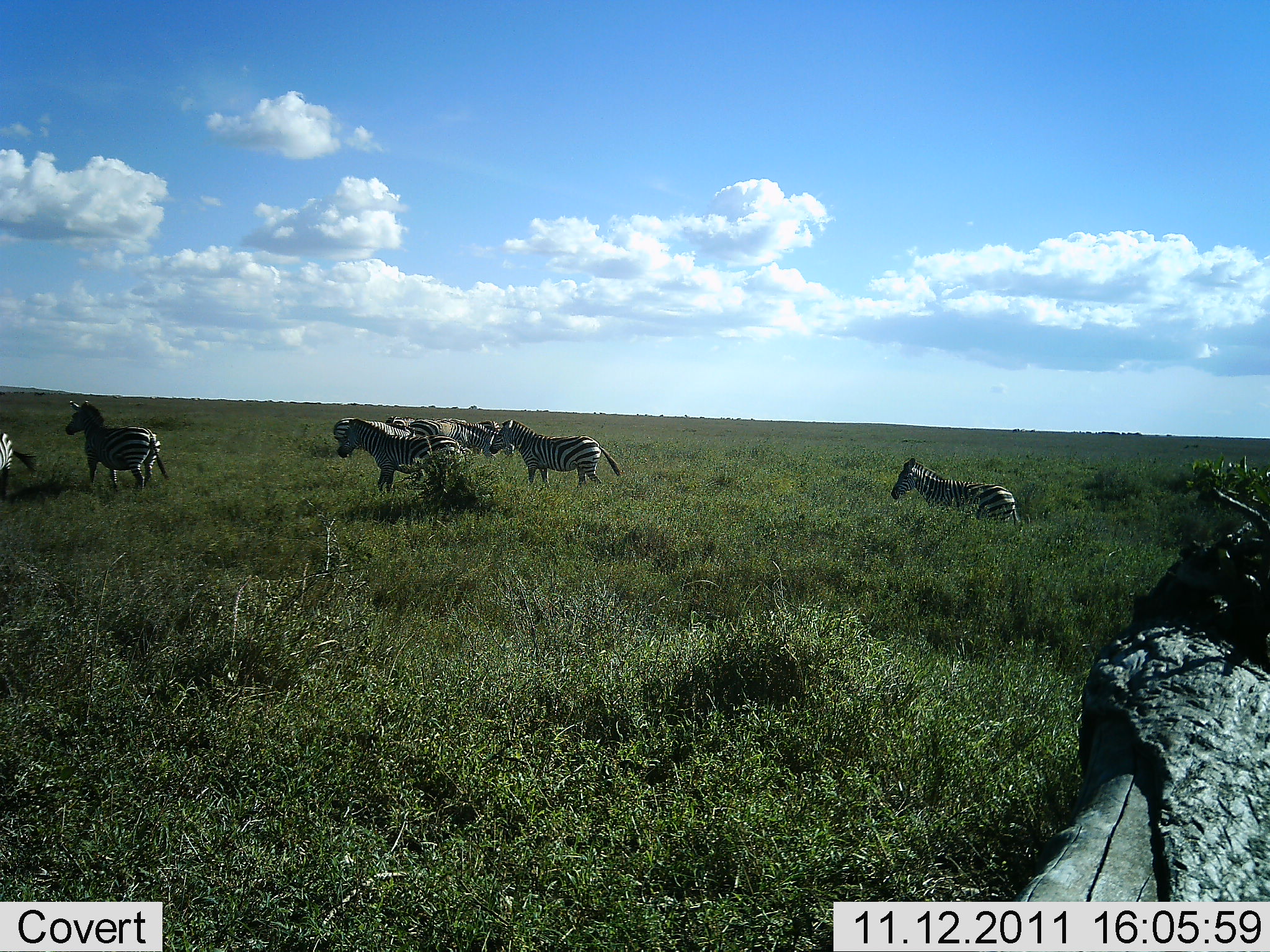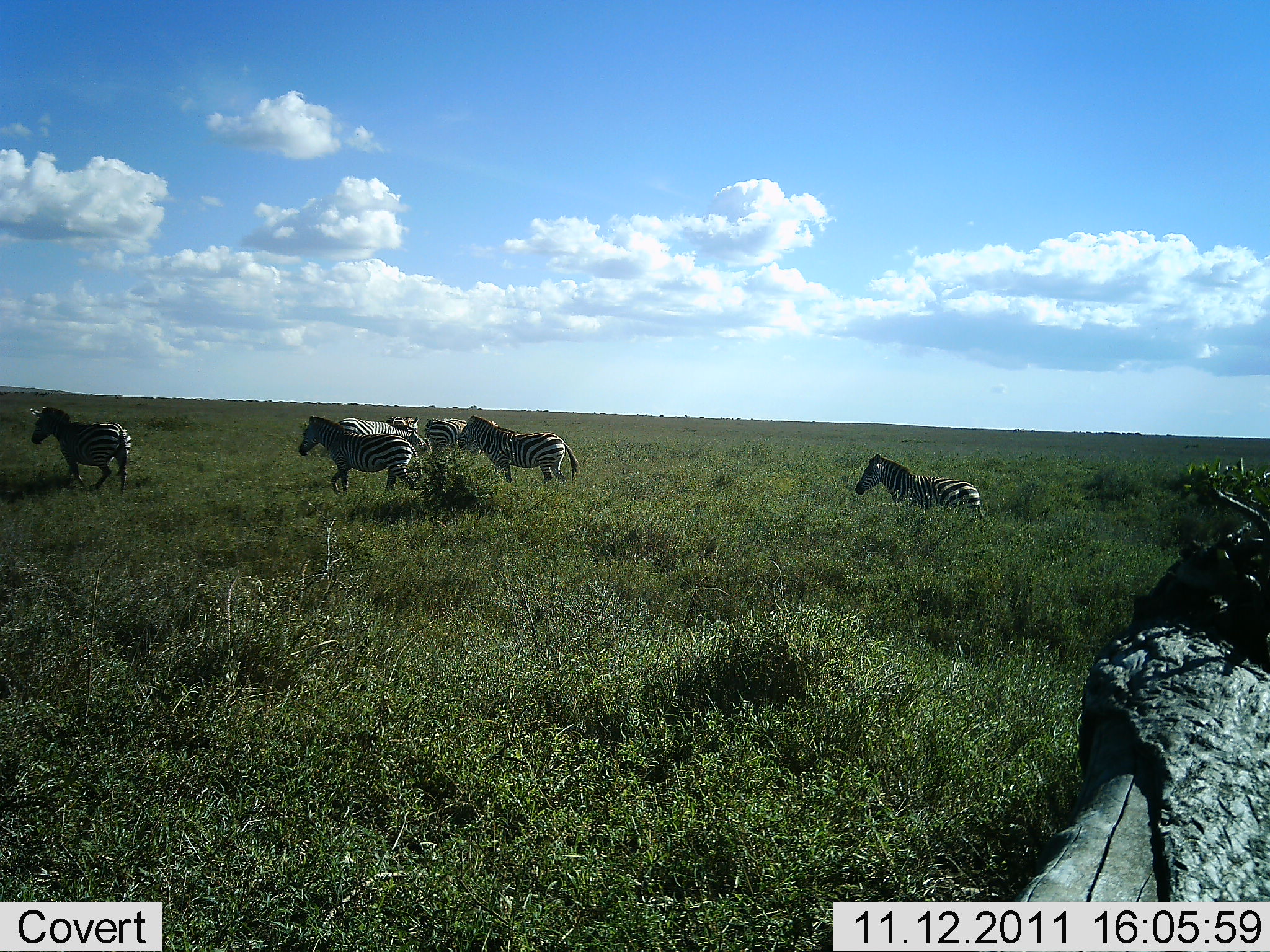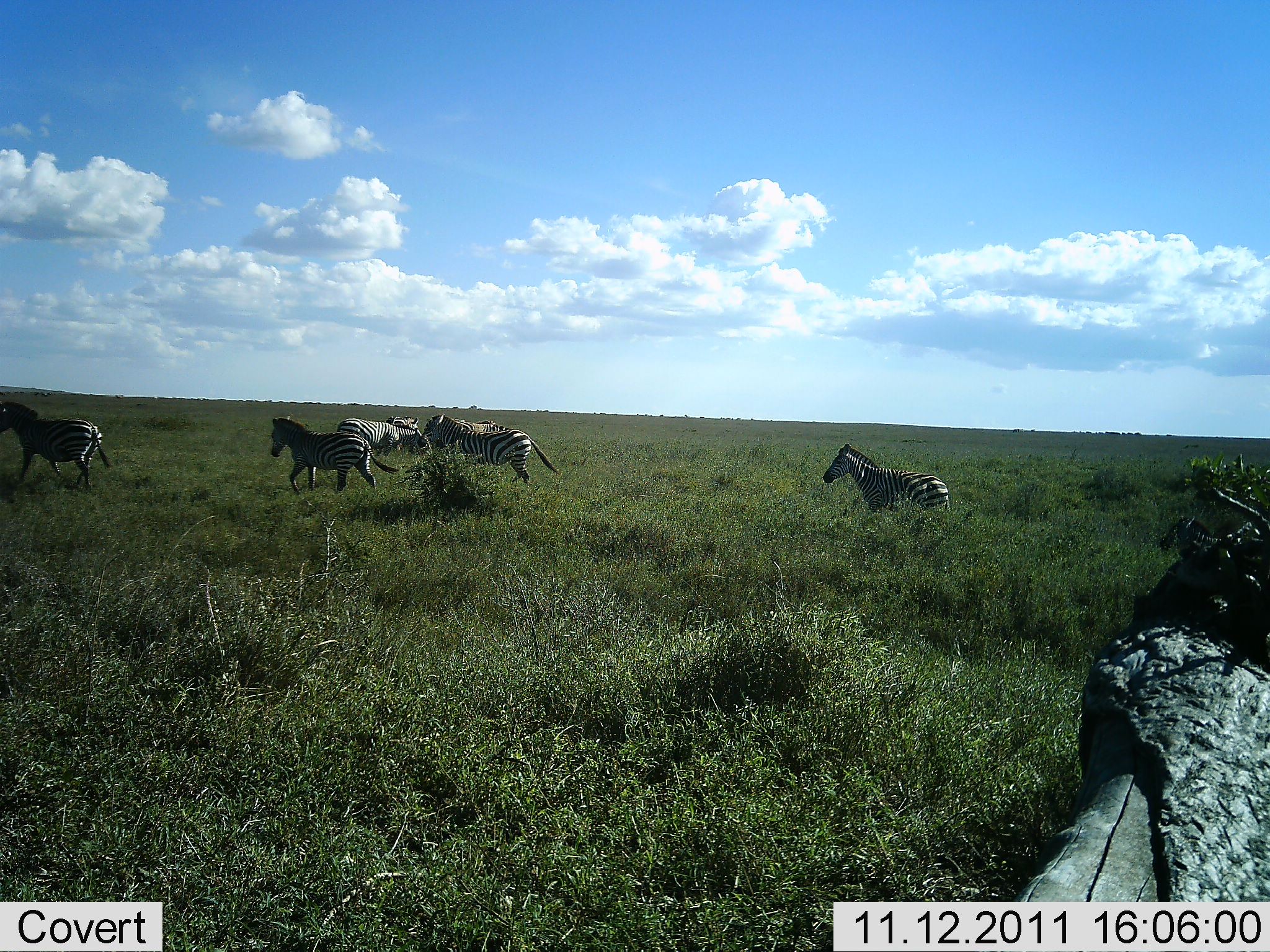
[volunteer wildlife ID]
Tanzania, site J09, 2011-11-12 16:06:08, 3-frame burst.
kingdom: Animalia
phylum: Chordata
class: Mammalia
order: Perissodactyla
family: Equidae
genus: Equus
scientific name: Equus quagga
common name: plains zebra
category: zebra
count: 7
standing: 15%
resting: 0%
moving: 100%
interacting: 0%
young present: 0%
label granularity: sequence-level